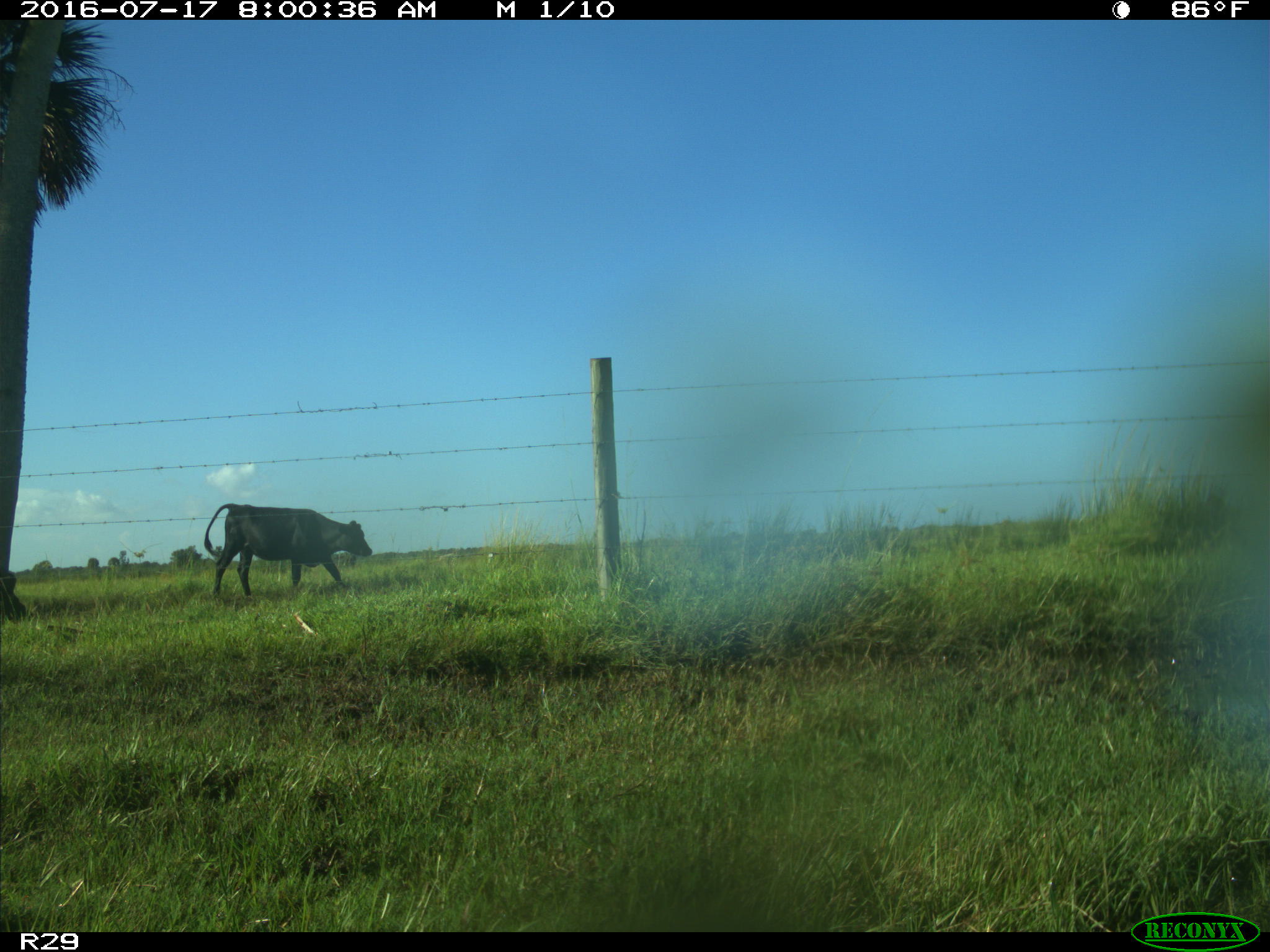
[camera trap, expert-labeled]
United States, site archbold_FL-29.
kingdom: Animalia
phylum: Chordata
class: Mammalia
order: Artiodactyla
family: Bovidae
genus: Bos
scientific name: Bos taurus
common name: domestic cow